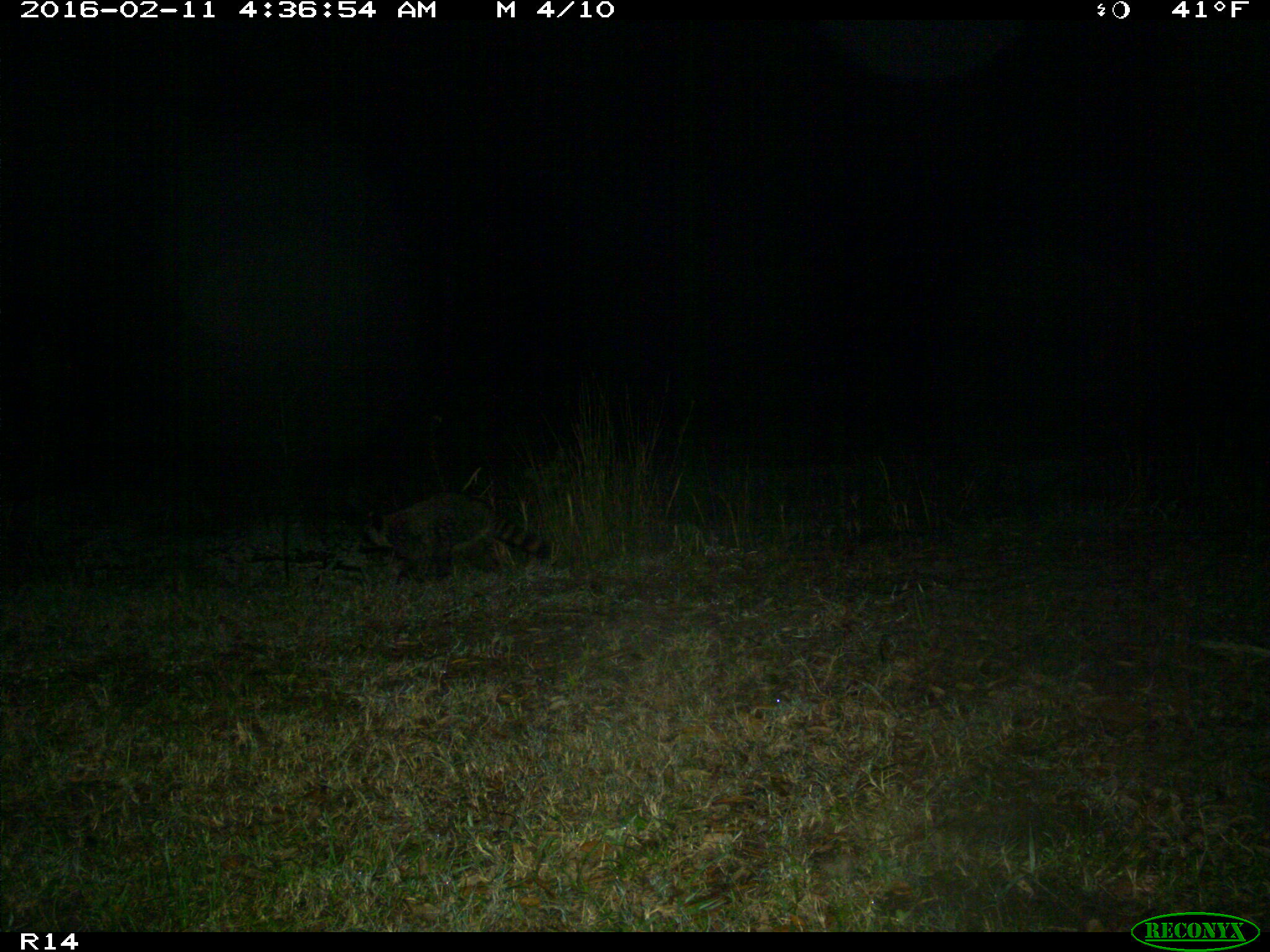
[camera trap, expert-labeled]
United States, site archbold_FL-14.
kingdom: Animalia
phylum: Chordata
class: Mammalia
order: Carnivora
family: Procyonidae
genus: Procyon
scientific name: Procyon lotor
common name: common raccoon